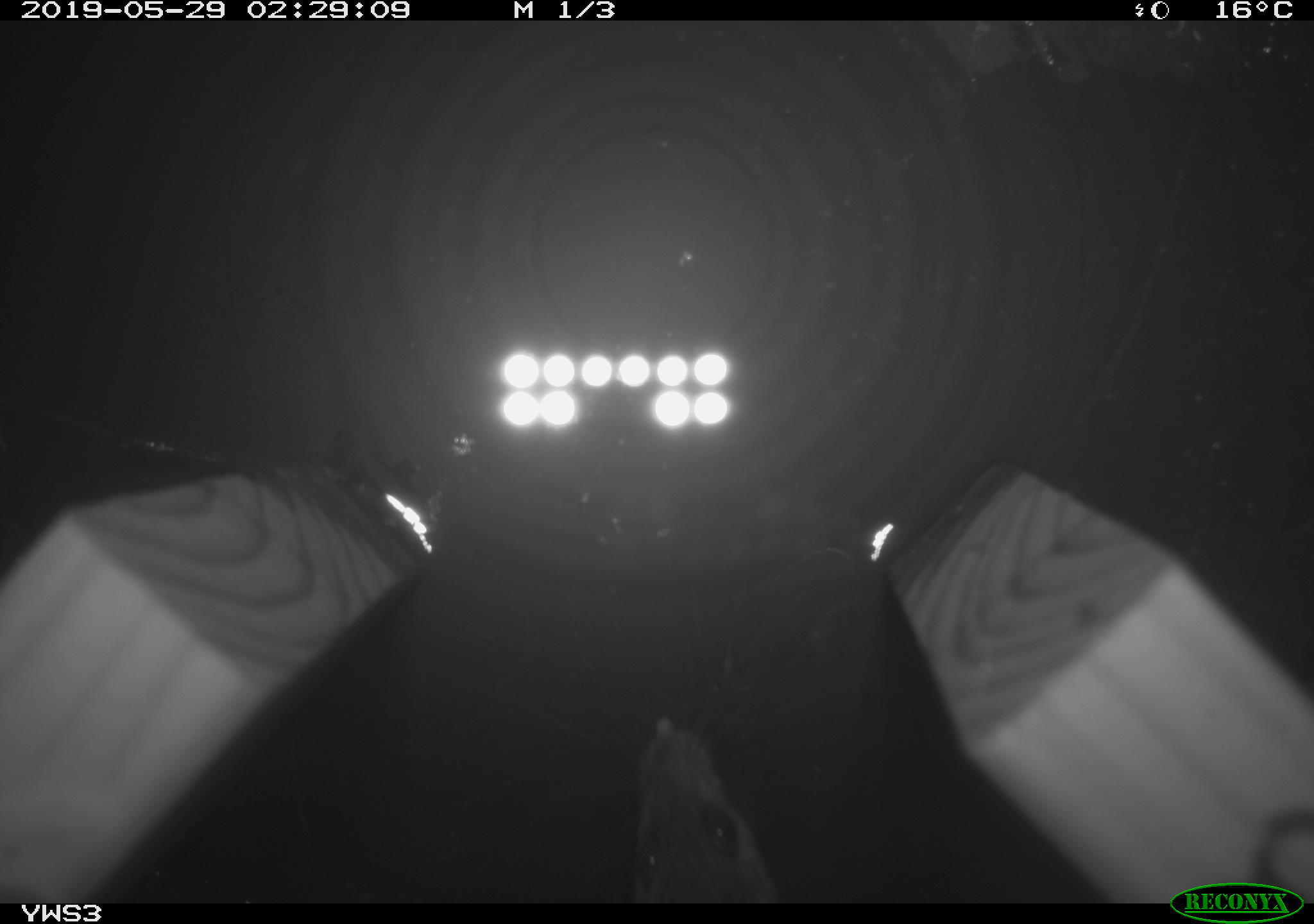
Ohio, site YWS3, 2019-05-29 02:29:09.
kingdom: Animalia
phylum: Chordata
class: Mammalia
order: Rodentia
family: Cricetidae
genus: Peromyscus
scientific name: Peromyscus leucopus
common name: white-footed mouse